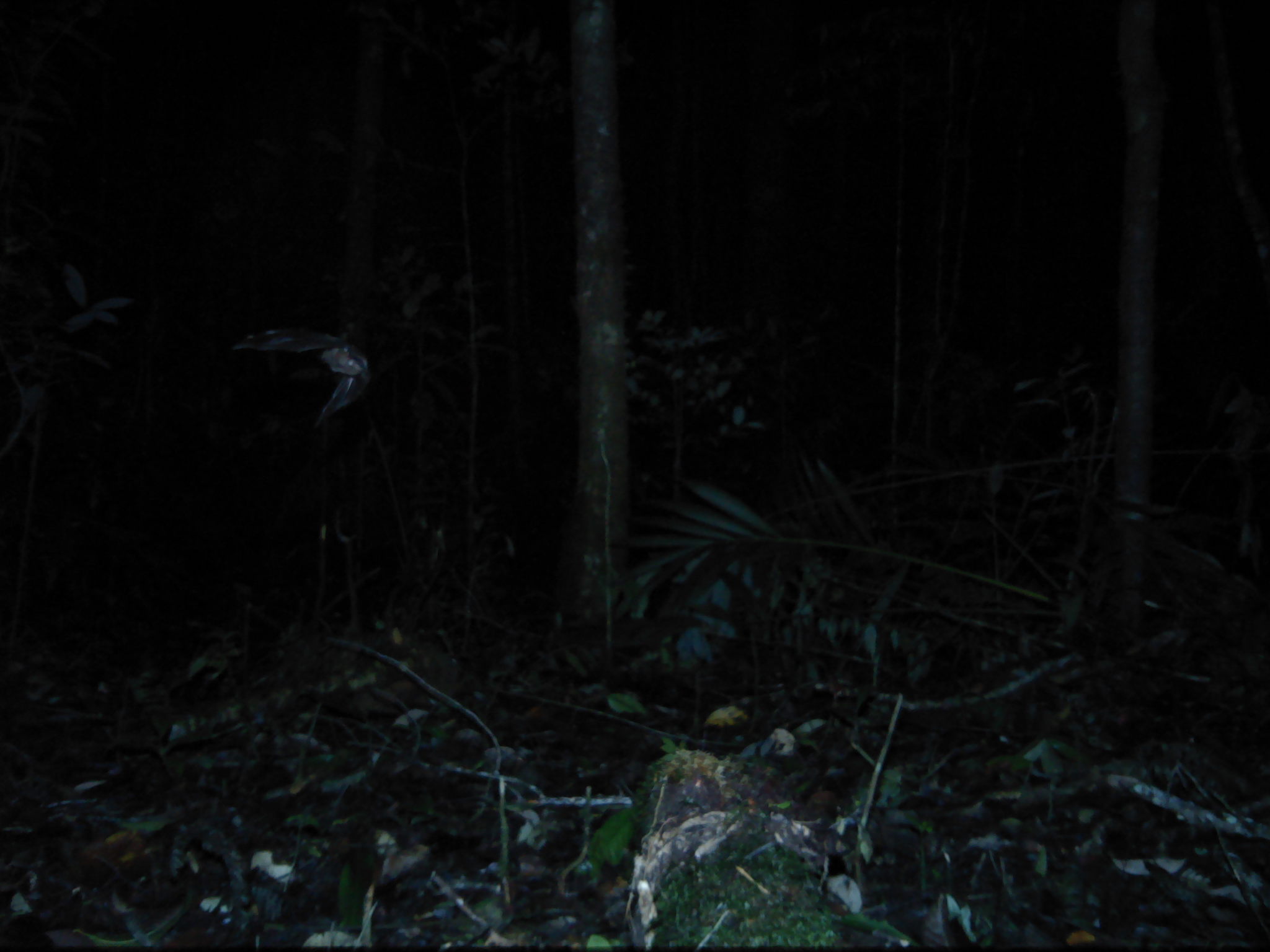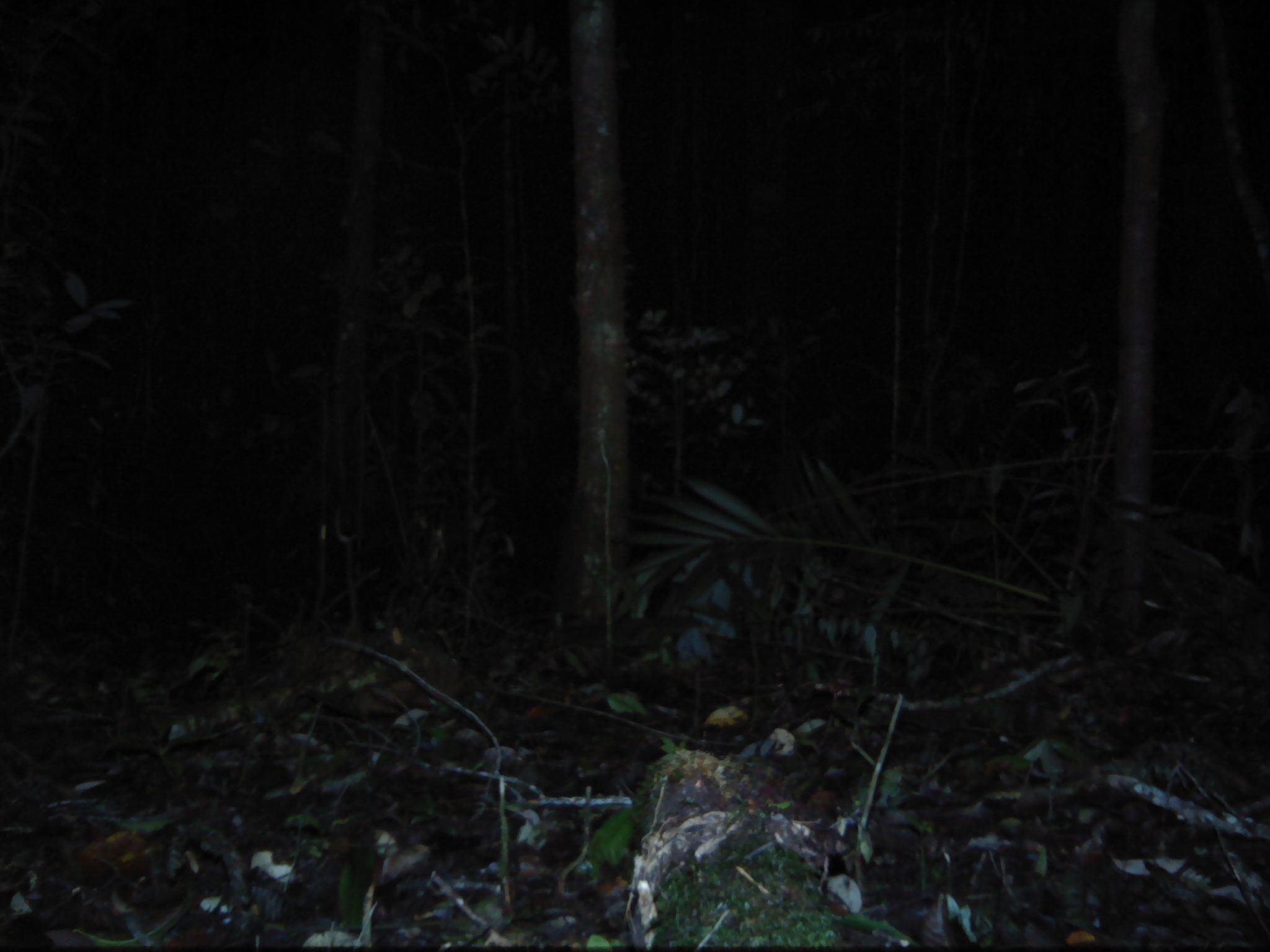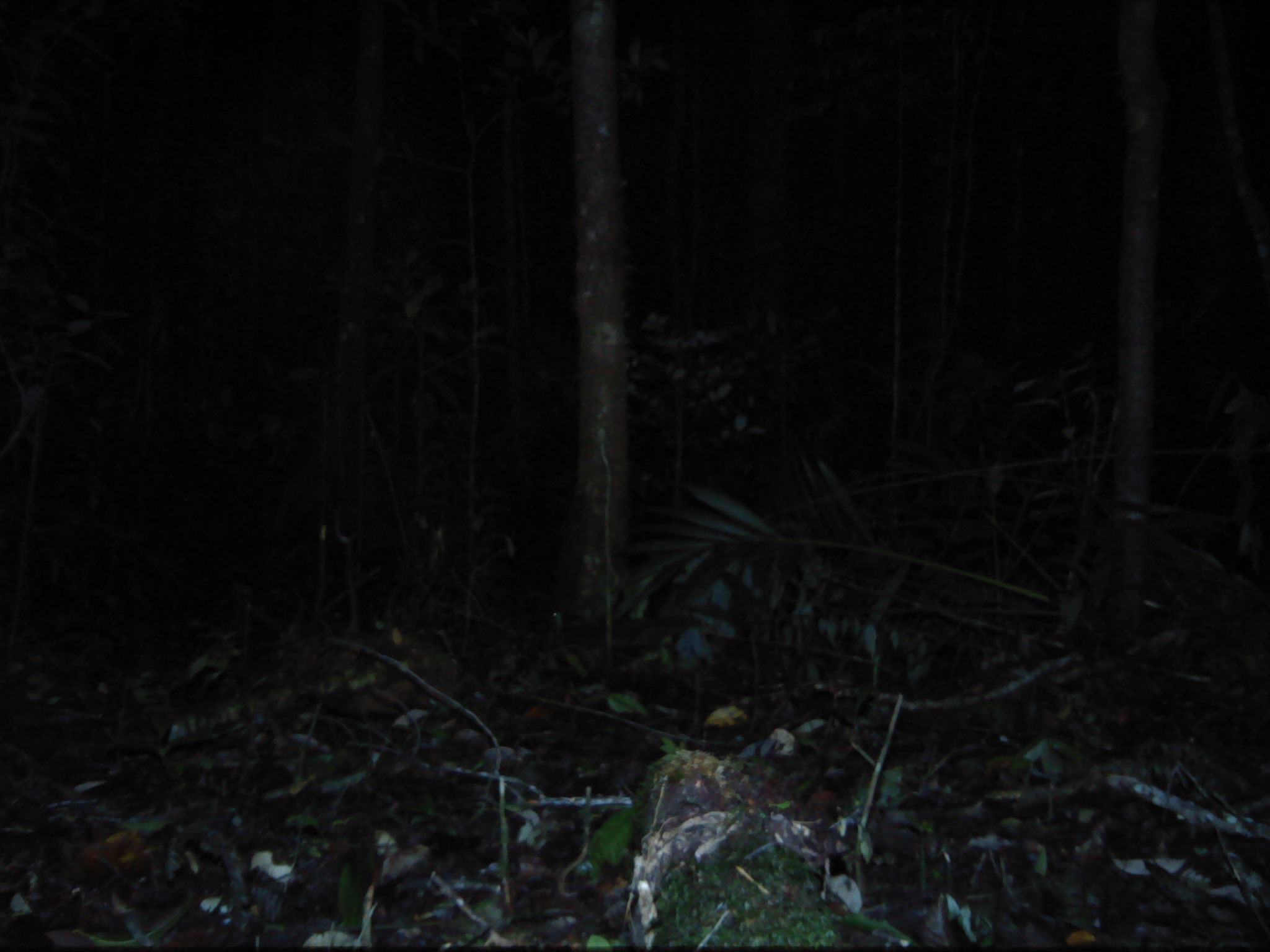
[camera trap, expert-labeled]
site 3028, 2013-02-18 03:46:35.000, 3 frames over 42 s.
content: unidentified animal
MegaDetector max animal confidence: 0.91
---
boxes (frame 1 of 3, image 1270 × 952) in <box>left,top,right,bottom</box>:
unknown: <box>234,327,371,429</box>